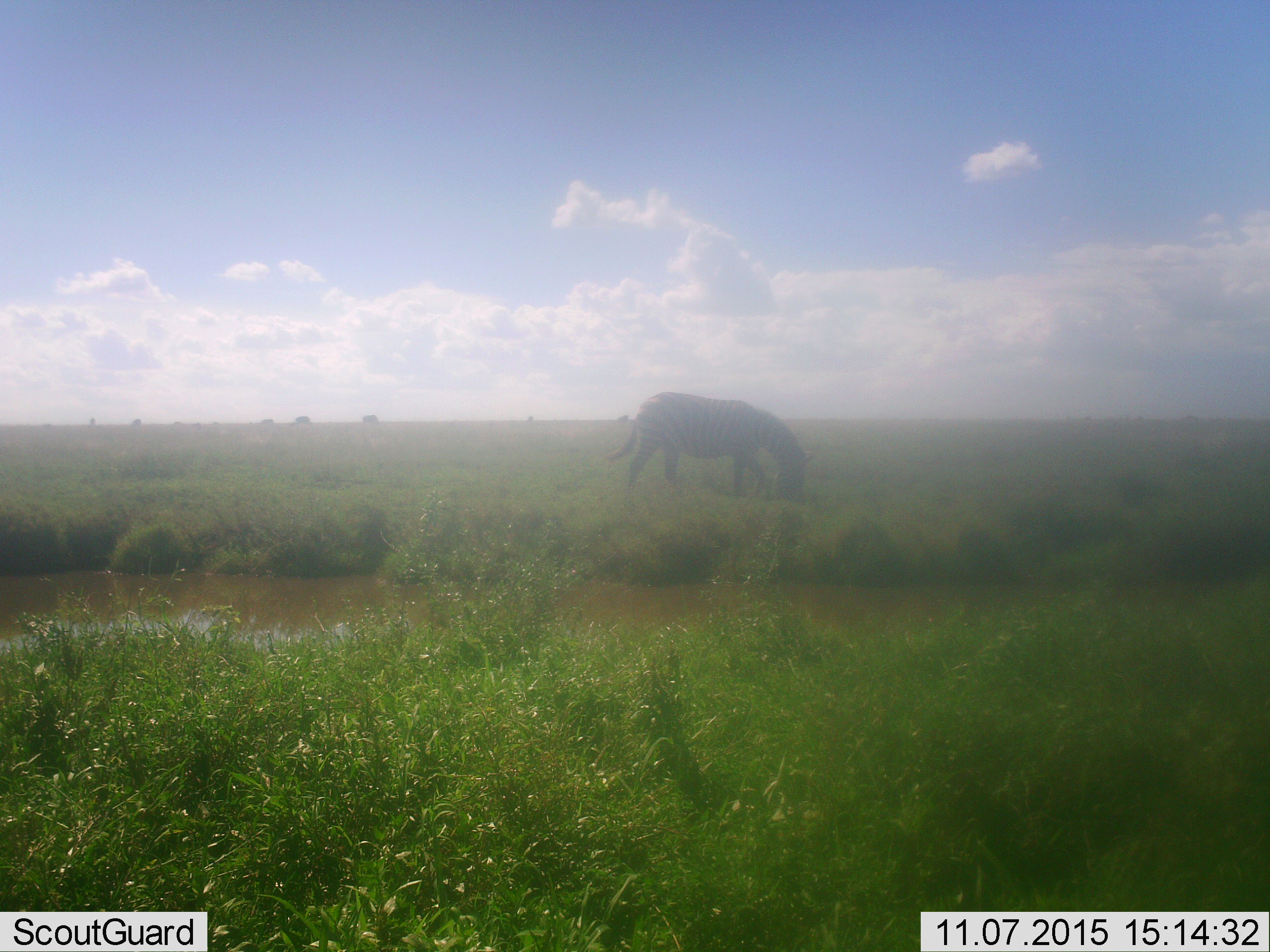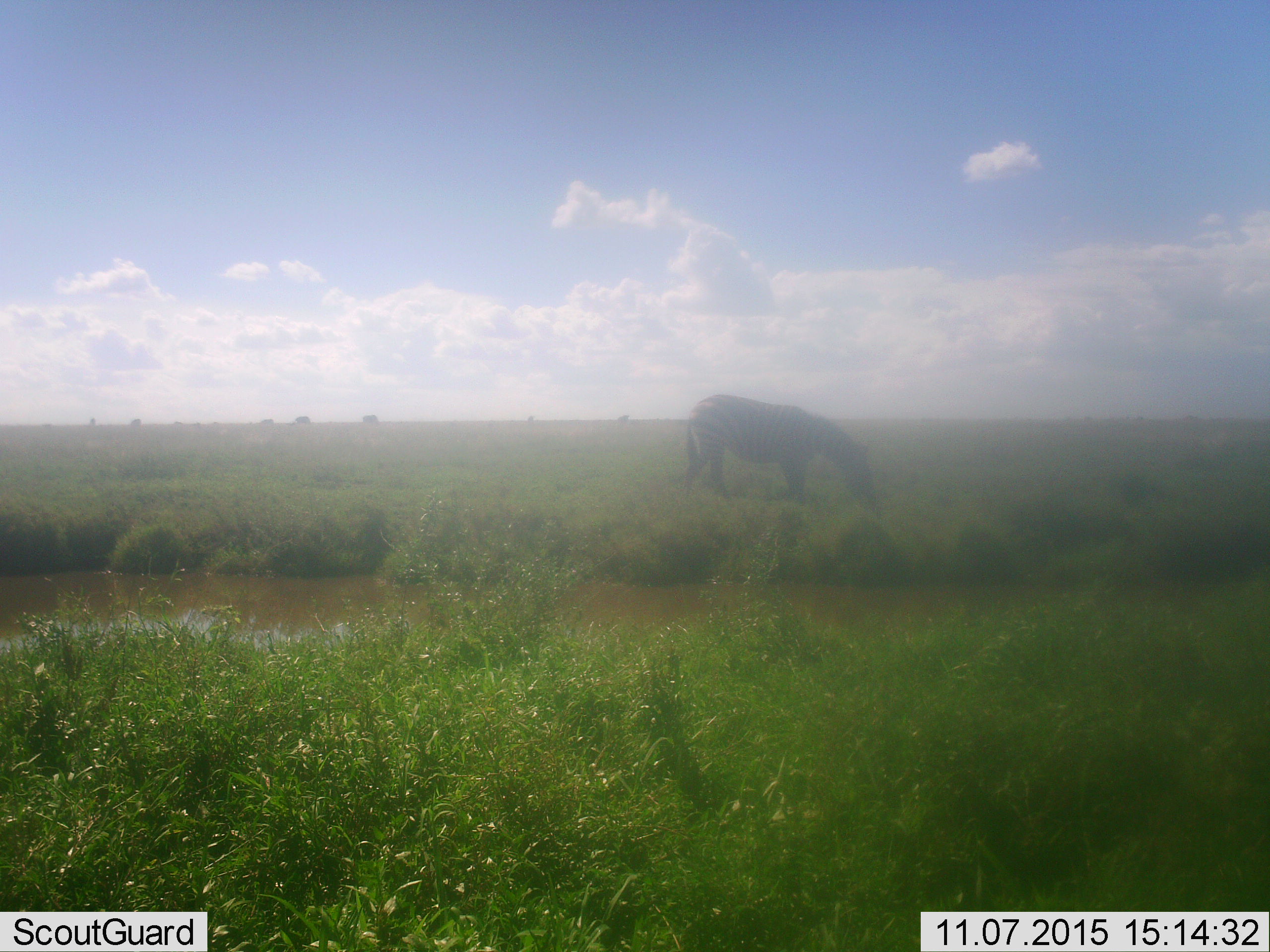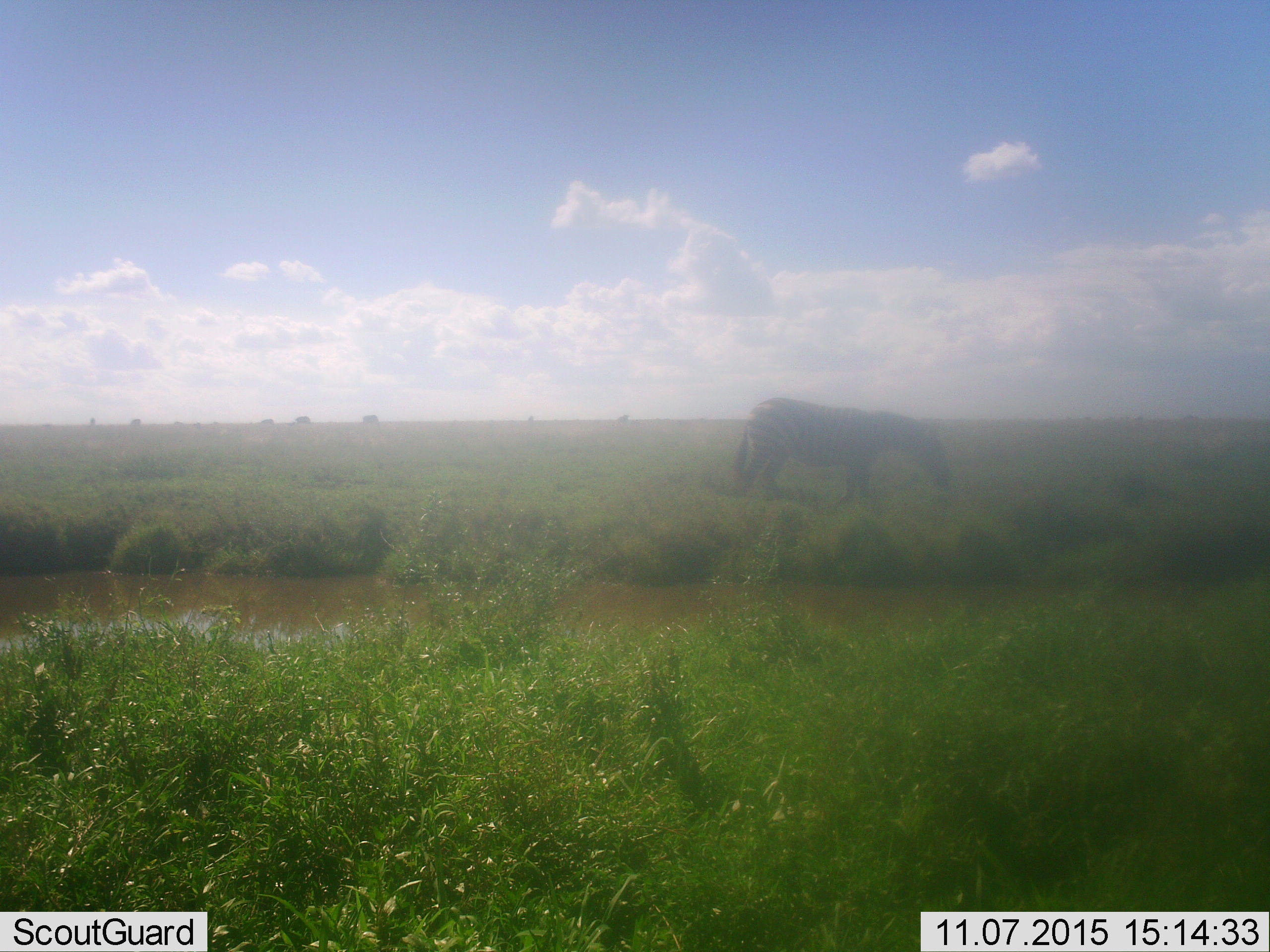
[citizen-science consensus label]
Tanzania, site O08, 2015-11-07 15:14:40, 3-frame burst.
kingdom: Animalia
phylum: Chordata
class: Mammalia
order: Perissodactyla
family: Equidae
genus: Equus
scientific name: Equus quagga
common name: plains zebra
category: zebra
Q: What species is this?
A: Zebra (plains zebra) (Equus quagga).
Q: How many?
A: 1.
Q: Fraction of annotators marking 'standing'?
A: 0%.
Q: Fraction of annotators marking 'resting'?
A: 0%.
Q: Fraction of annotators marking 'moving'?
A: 57%.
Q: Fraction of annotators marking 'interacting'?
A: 0%.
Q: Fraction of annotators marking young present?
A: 0%.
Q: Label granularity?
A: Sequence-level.